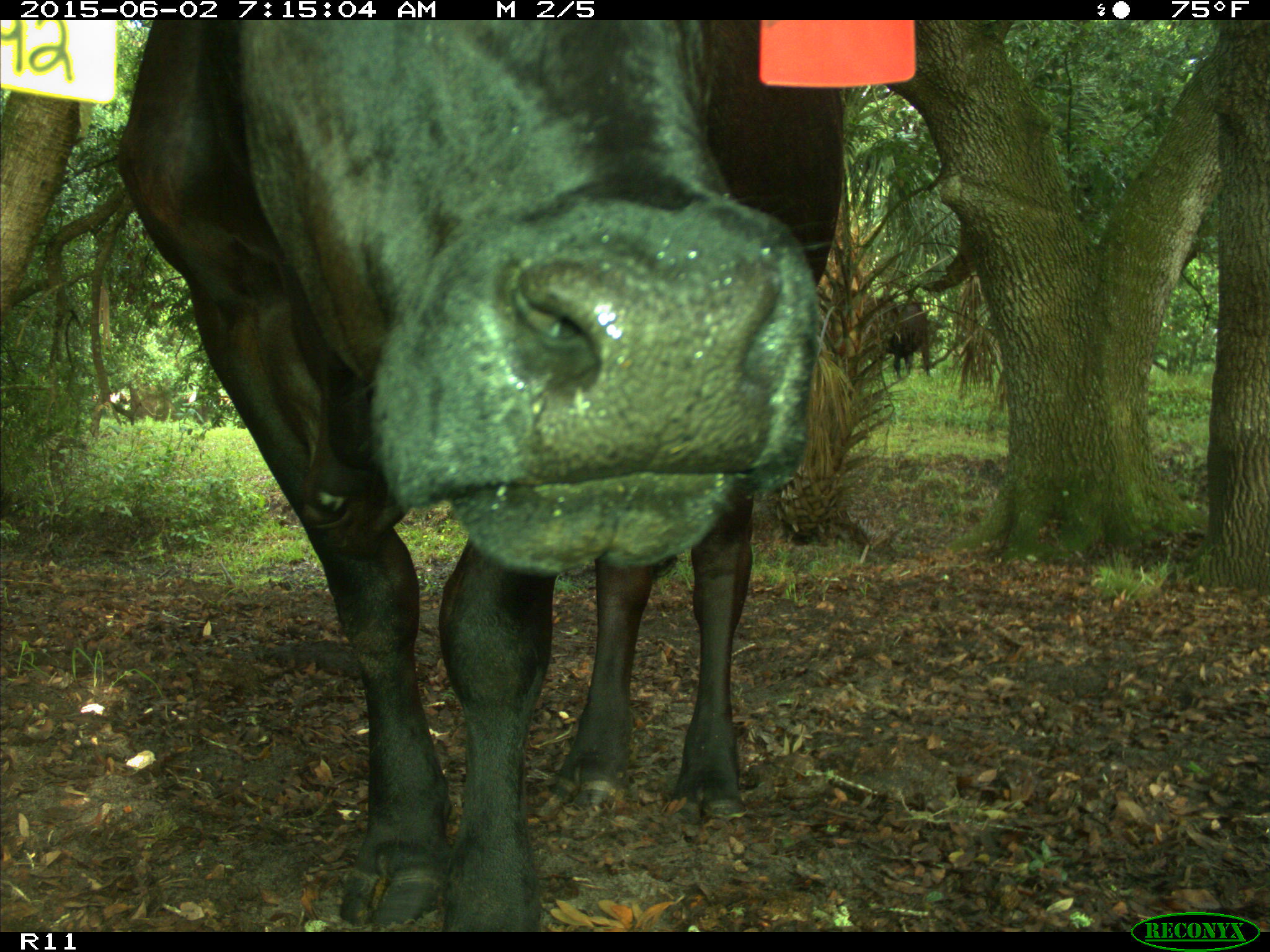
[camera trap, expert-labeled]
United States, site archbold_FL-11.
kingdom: Animalia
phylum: Chordata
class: Mammalia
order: Artiodactyla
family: Bovidae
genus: Bos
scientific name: Bos taurus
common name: domestic cow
Bos taurus (domestic cow).